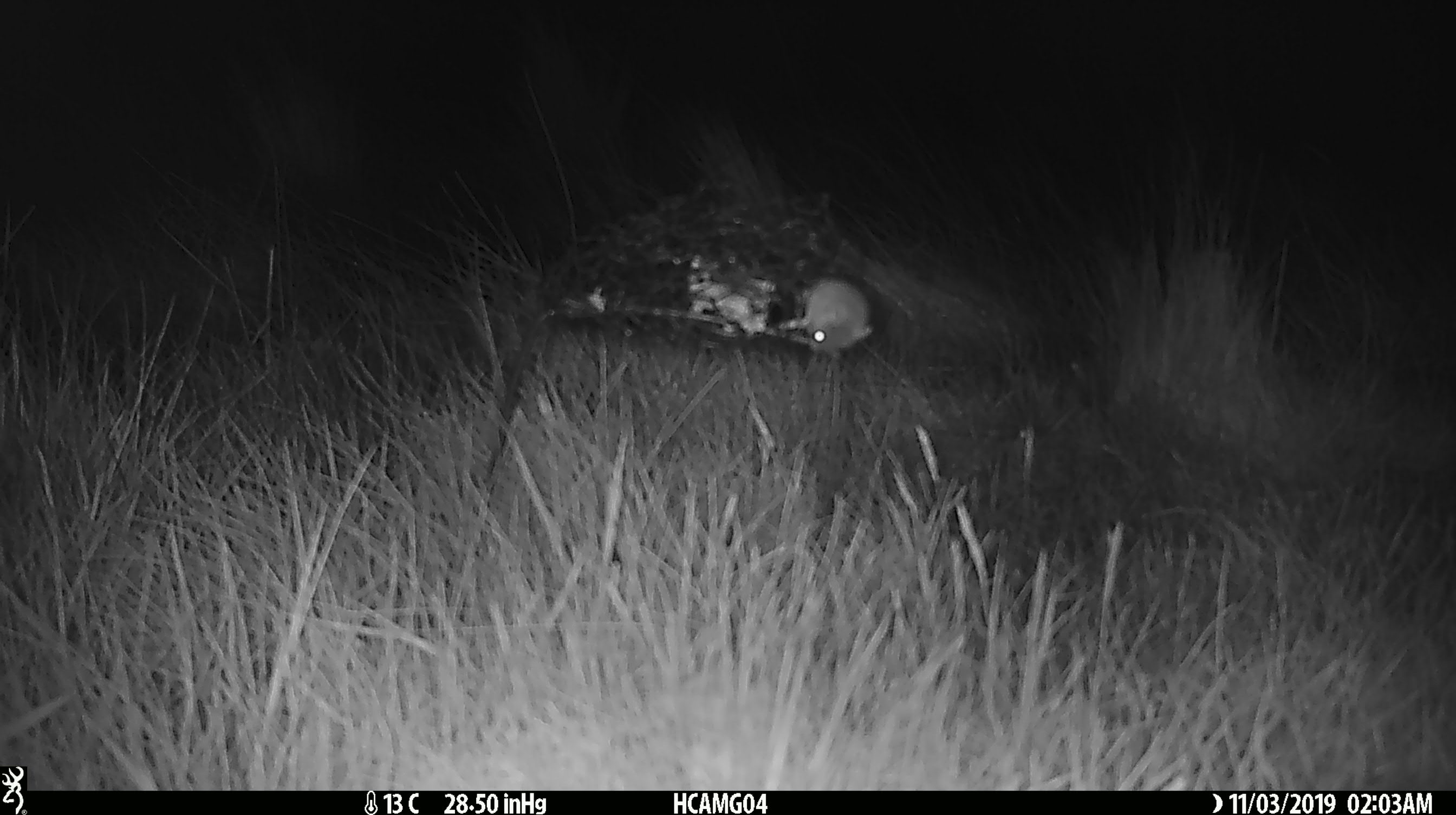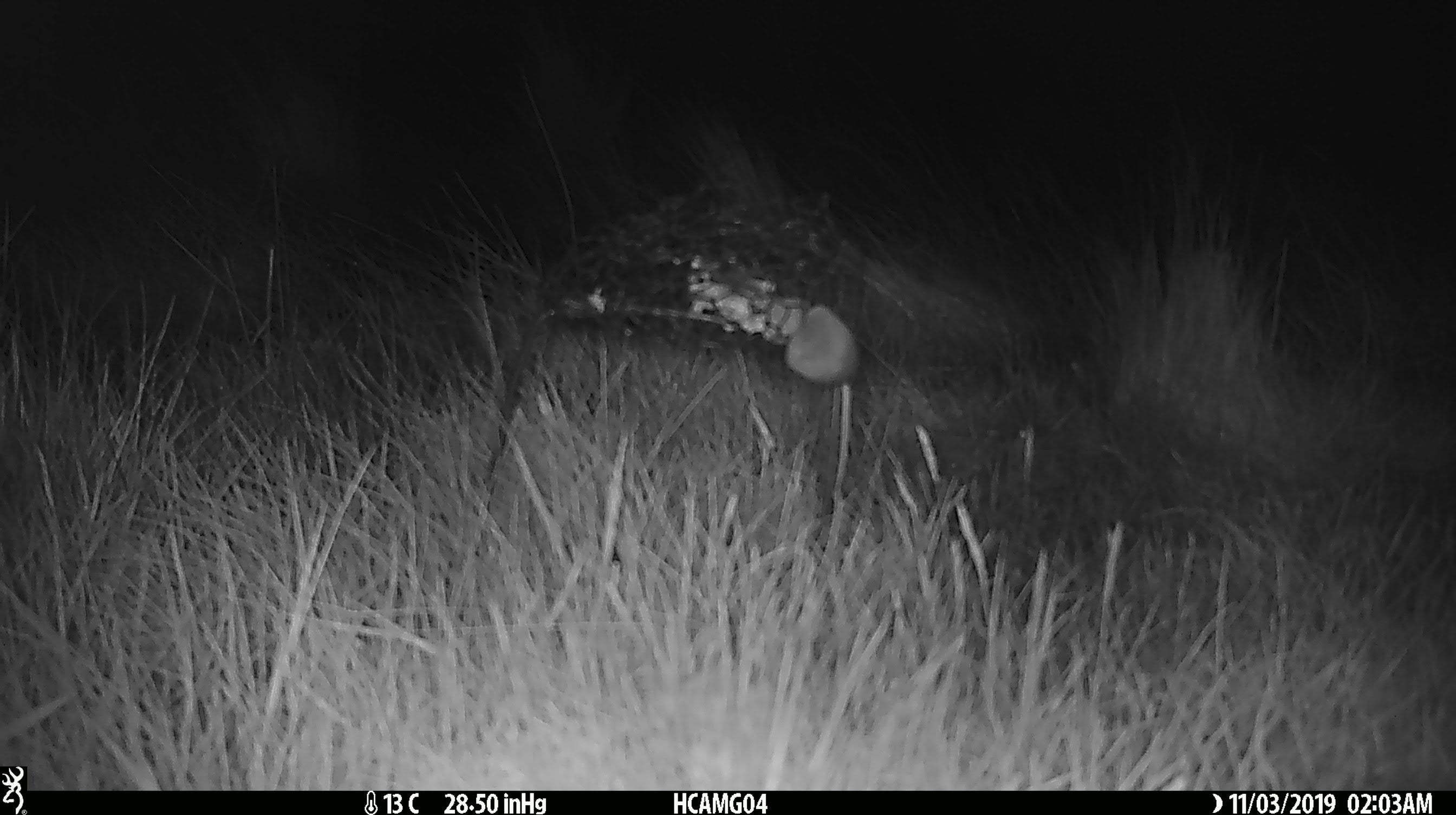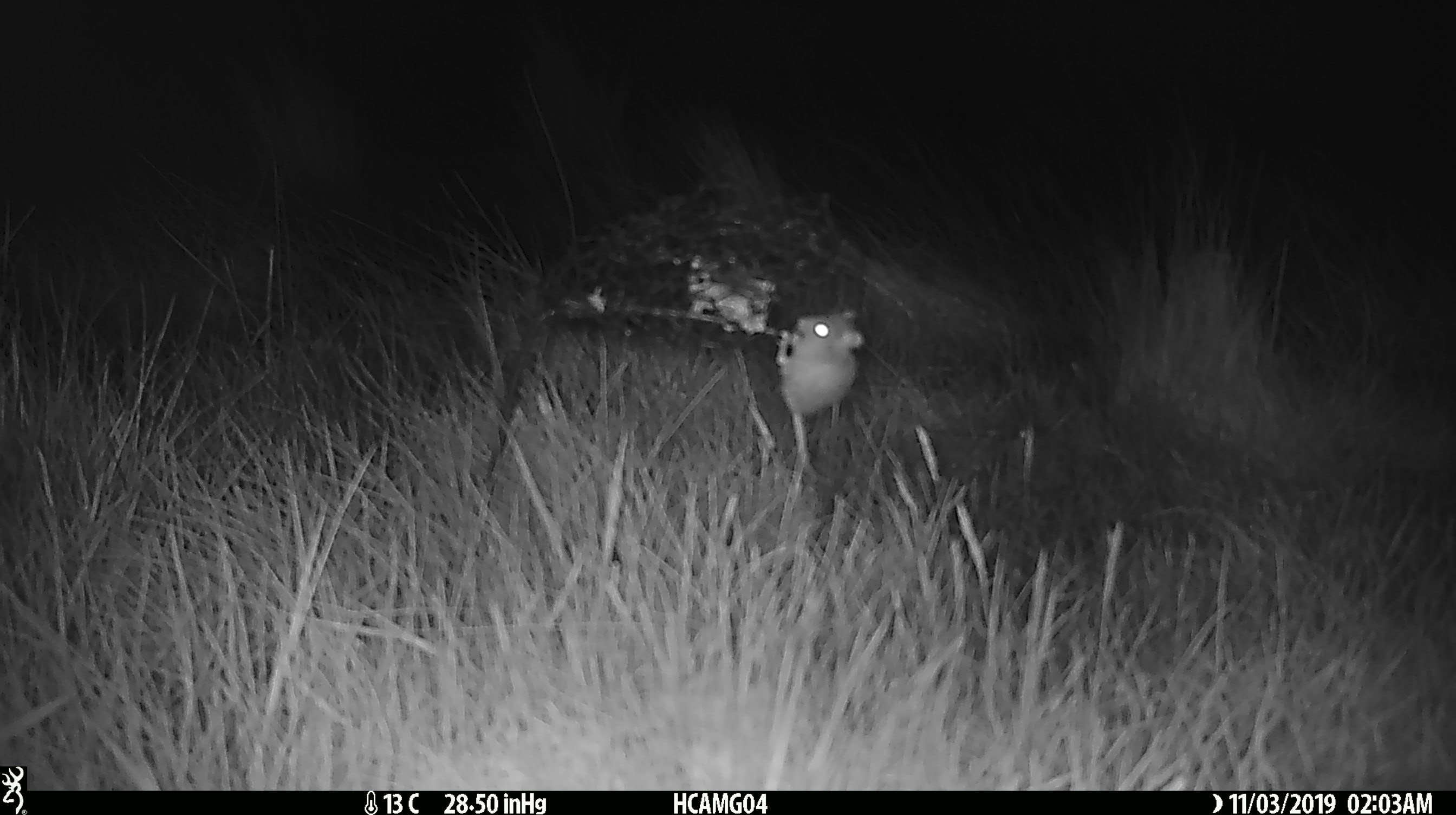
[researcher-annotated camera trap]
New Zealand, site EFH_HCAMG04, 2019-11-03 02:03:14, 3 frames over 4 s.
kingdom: Animalia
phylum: Chordata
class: Mammalia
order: Rodentia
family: Muridae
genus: Mus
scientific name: Mus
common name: mouse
Mouse (Mus).